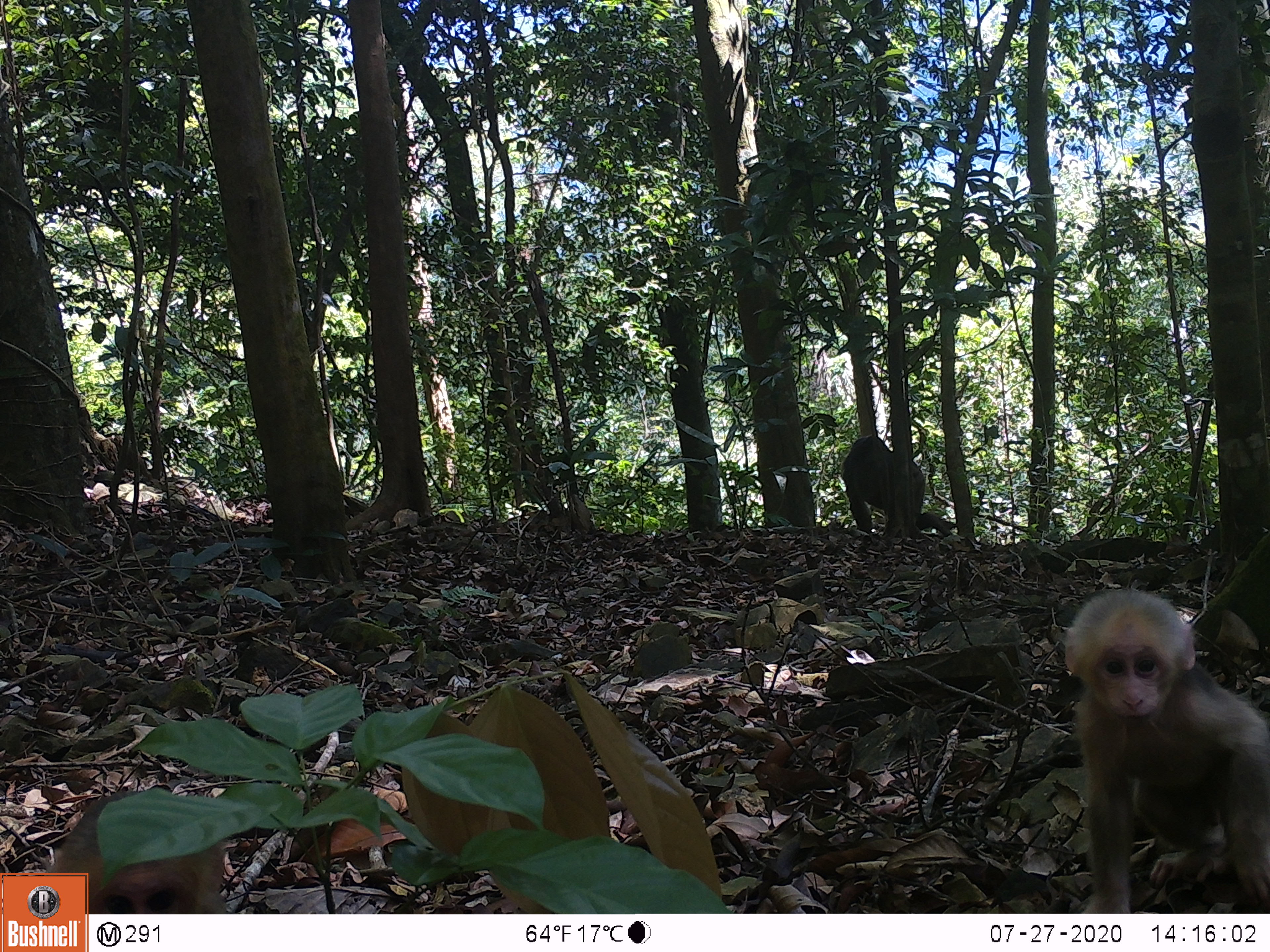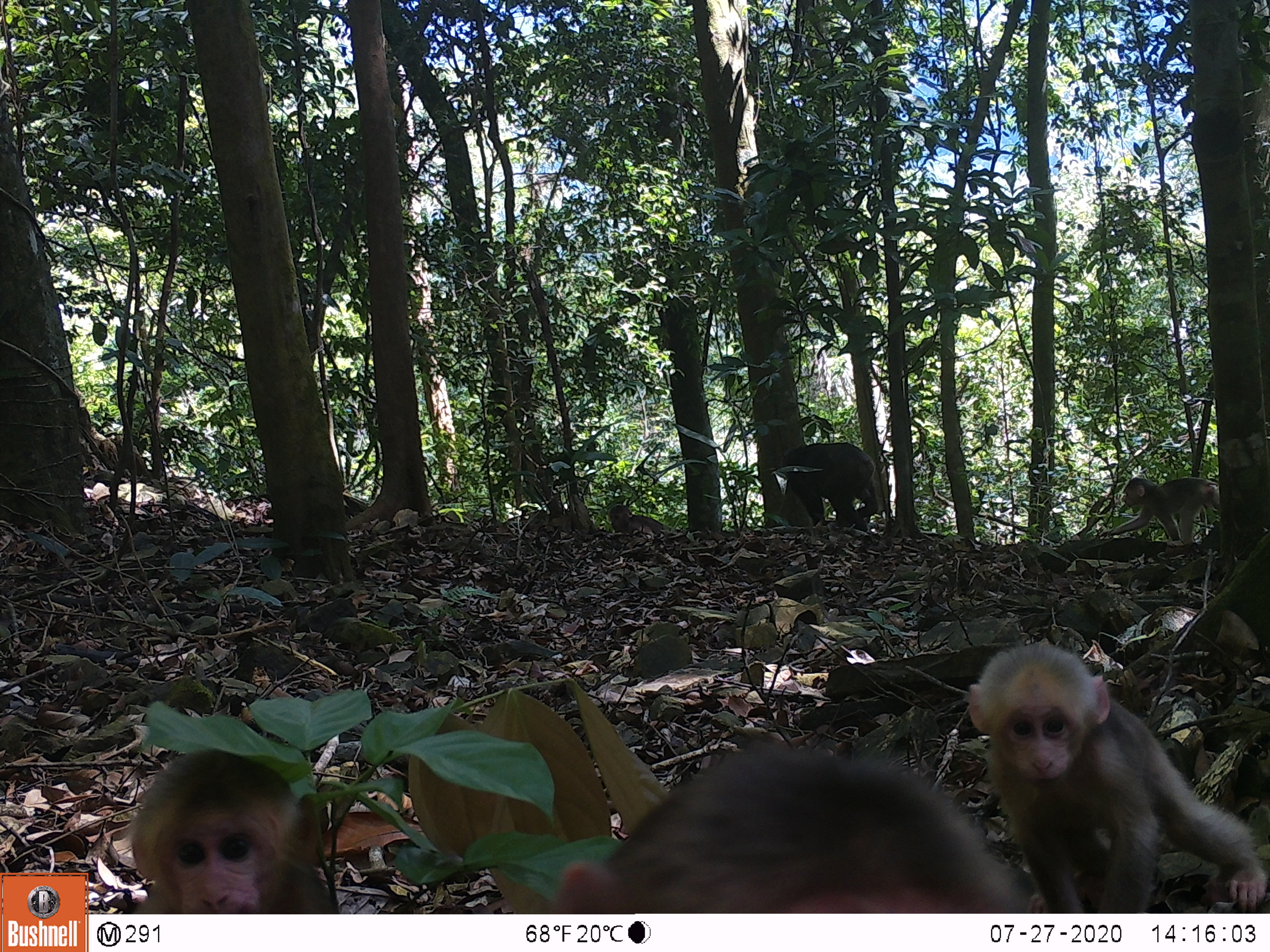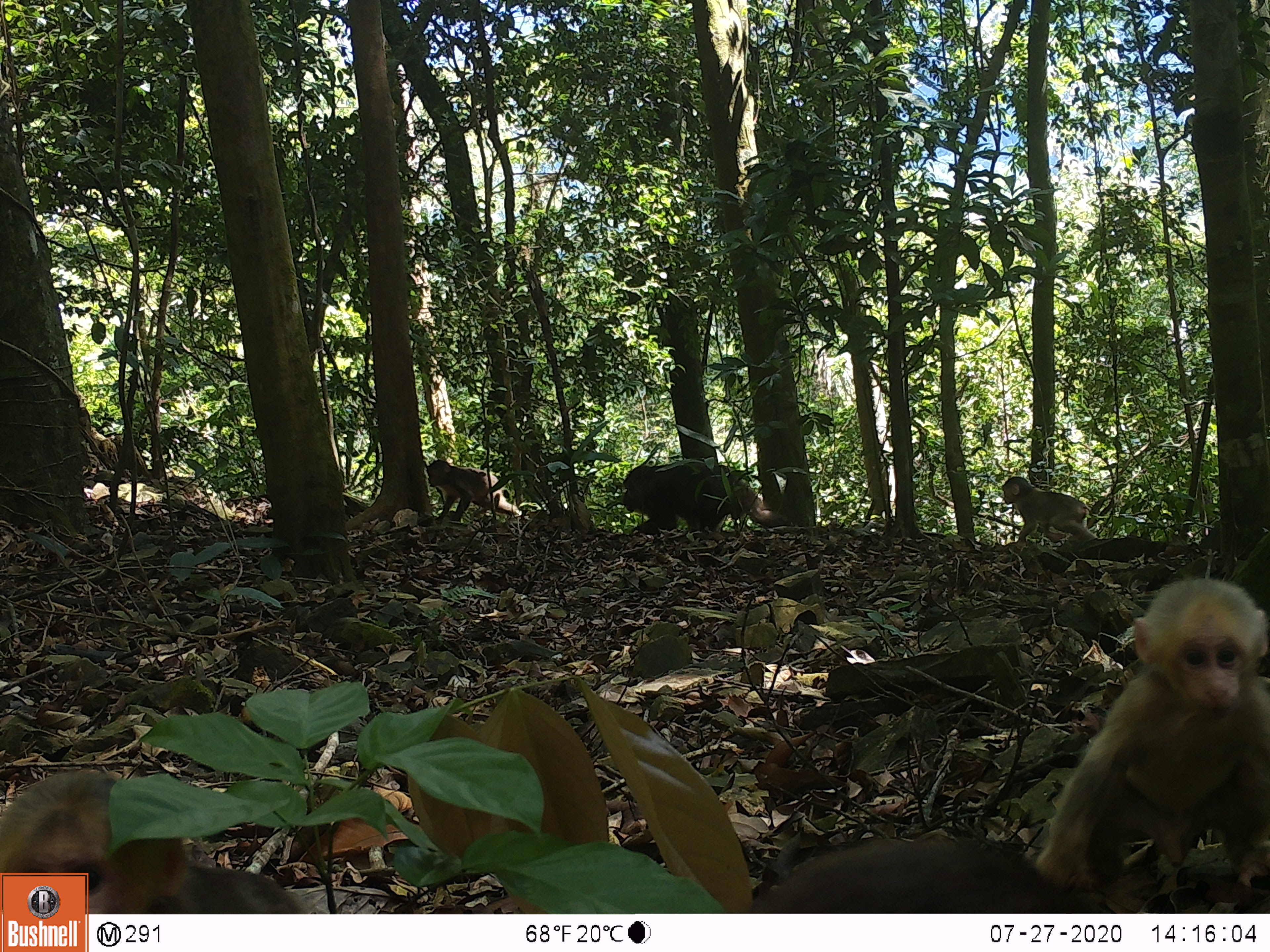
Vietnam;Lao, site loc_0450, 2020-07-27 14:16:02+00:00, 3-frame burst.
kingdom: Animalia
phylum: Chordata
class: Mammalia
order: Primates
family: Cercopithecidae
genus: Macaca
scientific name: Macaca arctoides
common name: stump-tailed macaque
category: stump tailed macaque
Stump tailed macaque (stump-tailed macaque) (Macaca arctoides). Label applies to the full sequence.